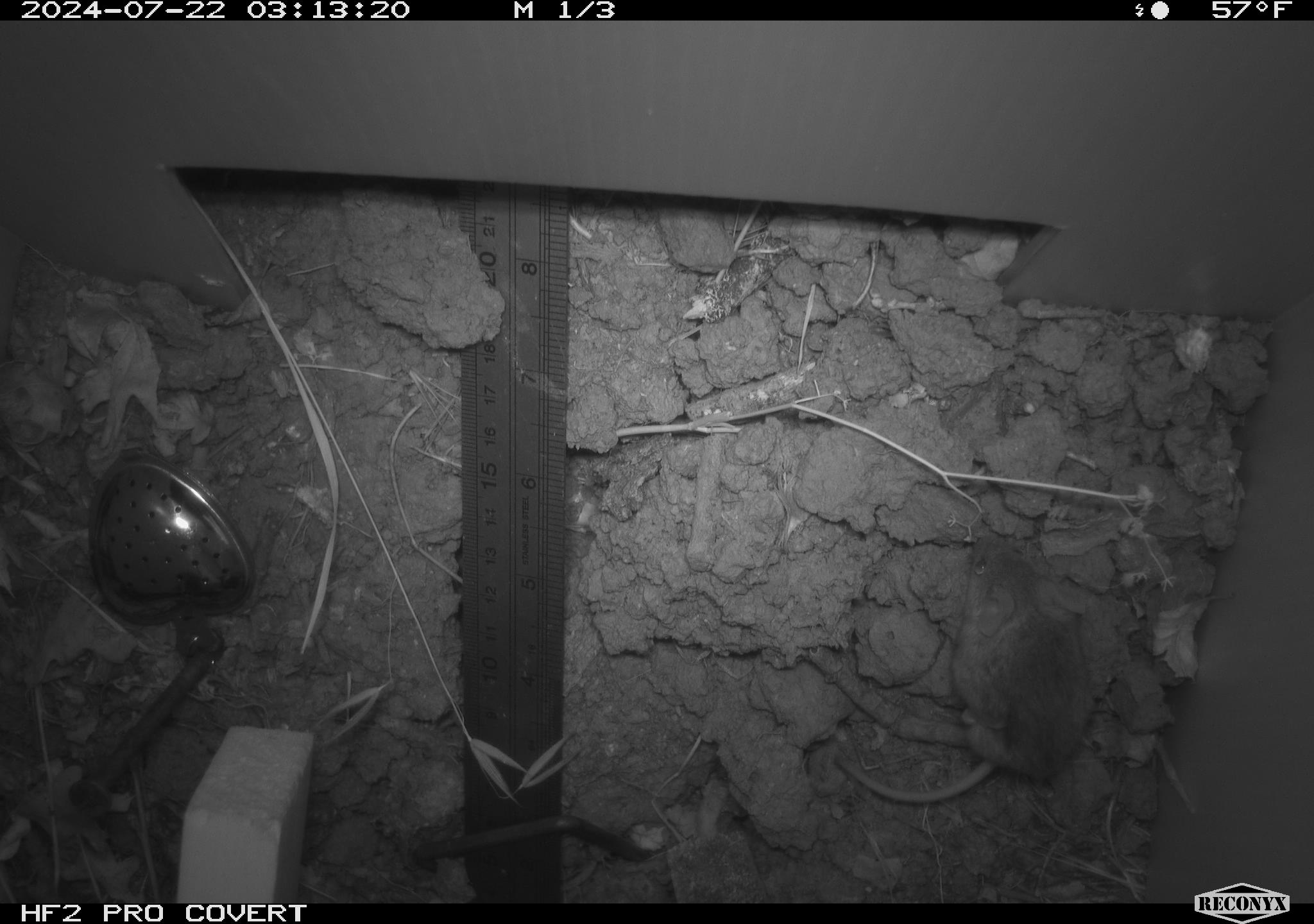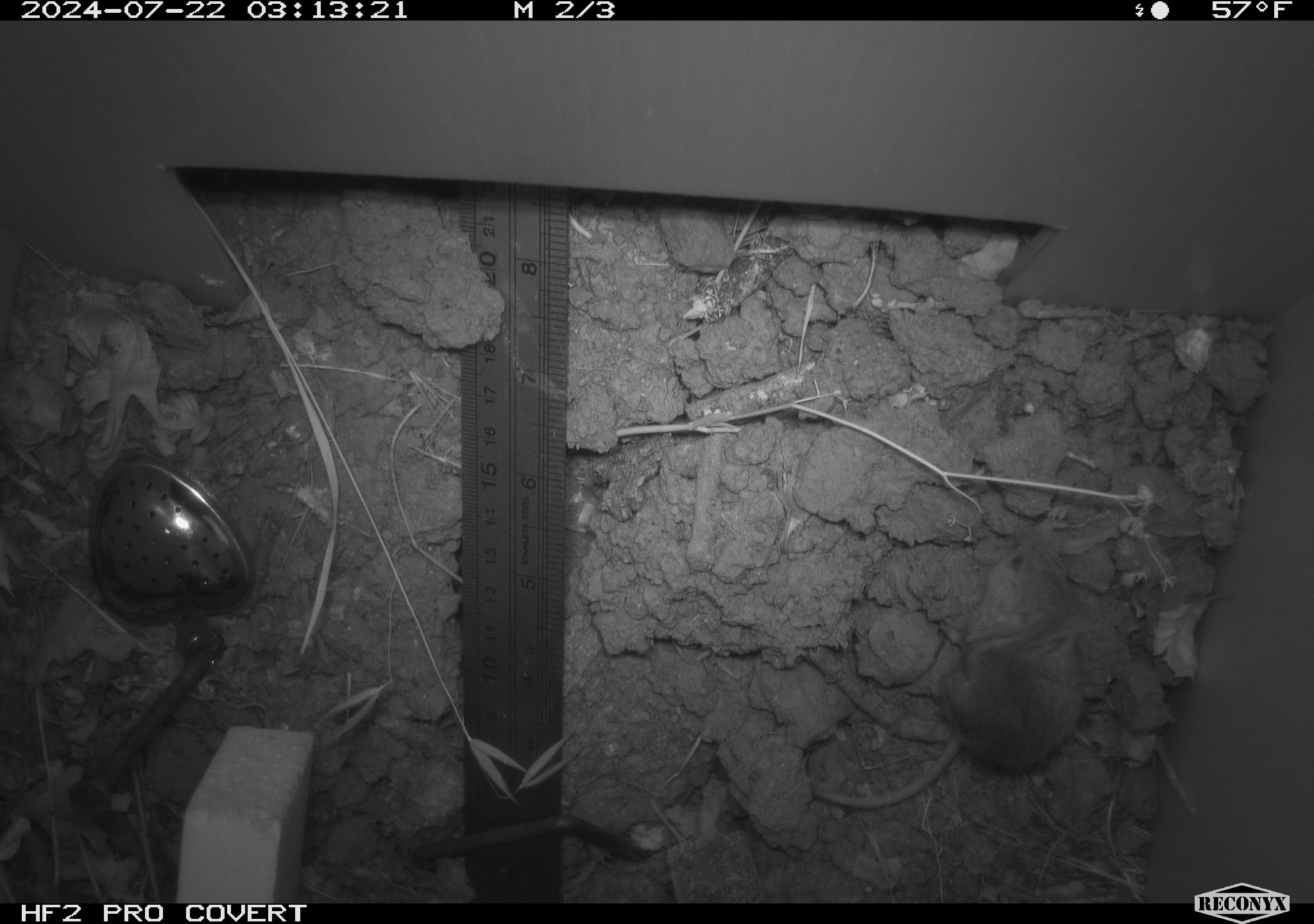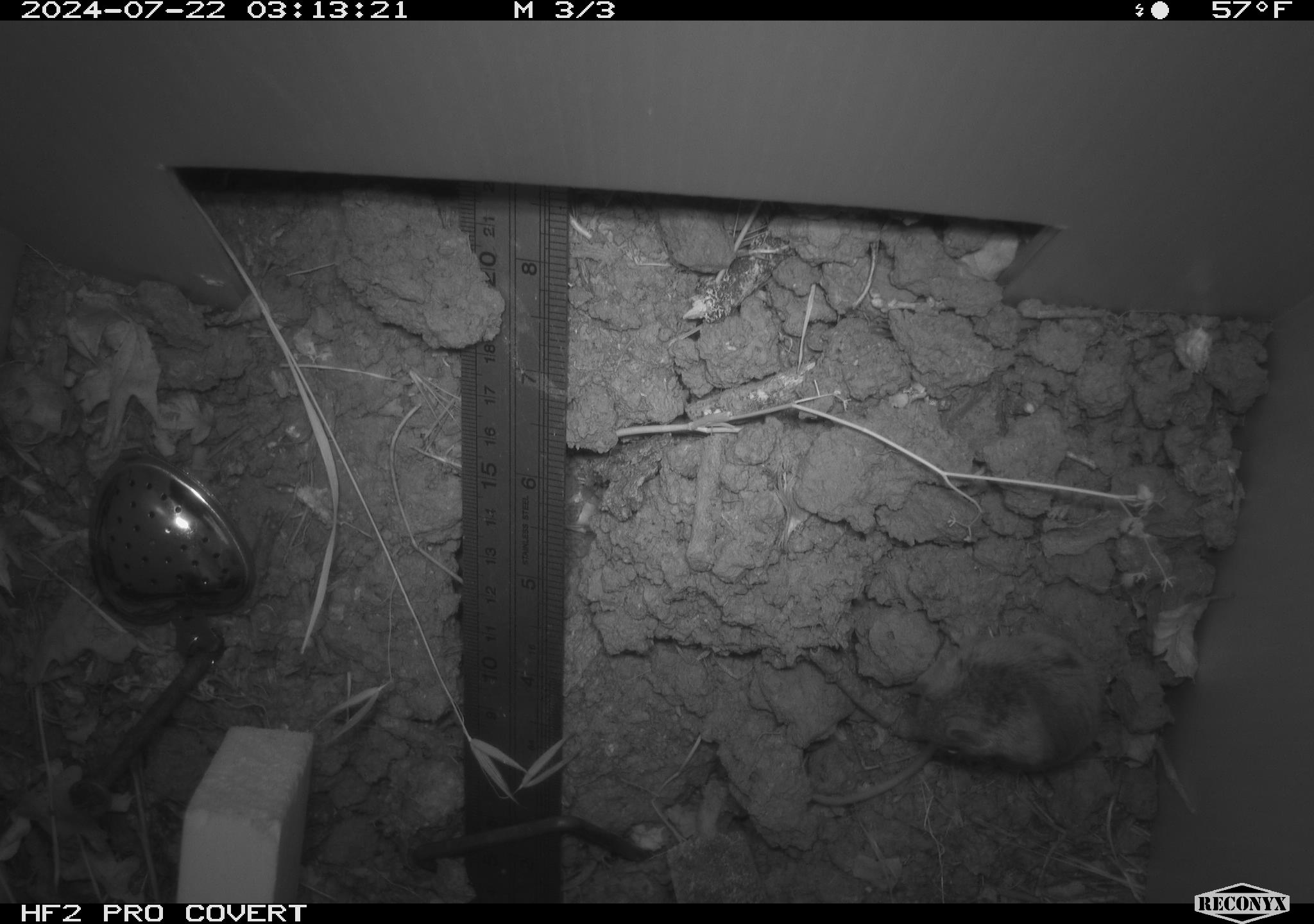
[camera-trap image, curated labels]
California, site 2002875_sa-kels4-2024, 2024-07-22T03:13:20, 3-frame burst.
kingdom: Animalia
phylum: Chordata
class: Mammalia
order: Rodentia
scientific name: Rodentia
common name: rodent